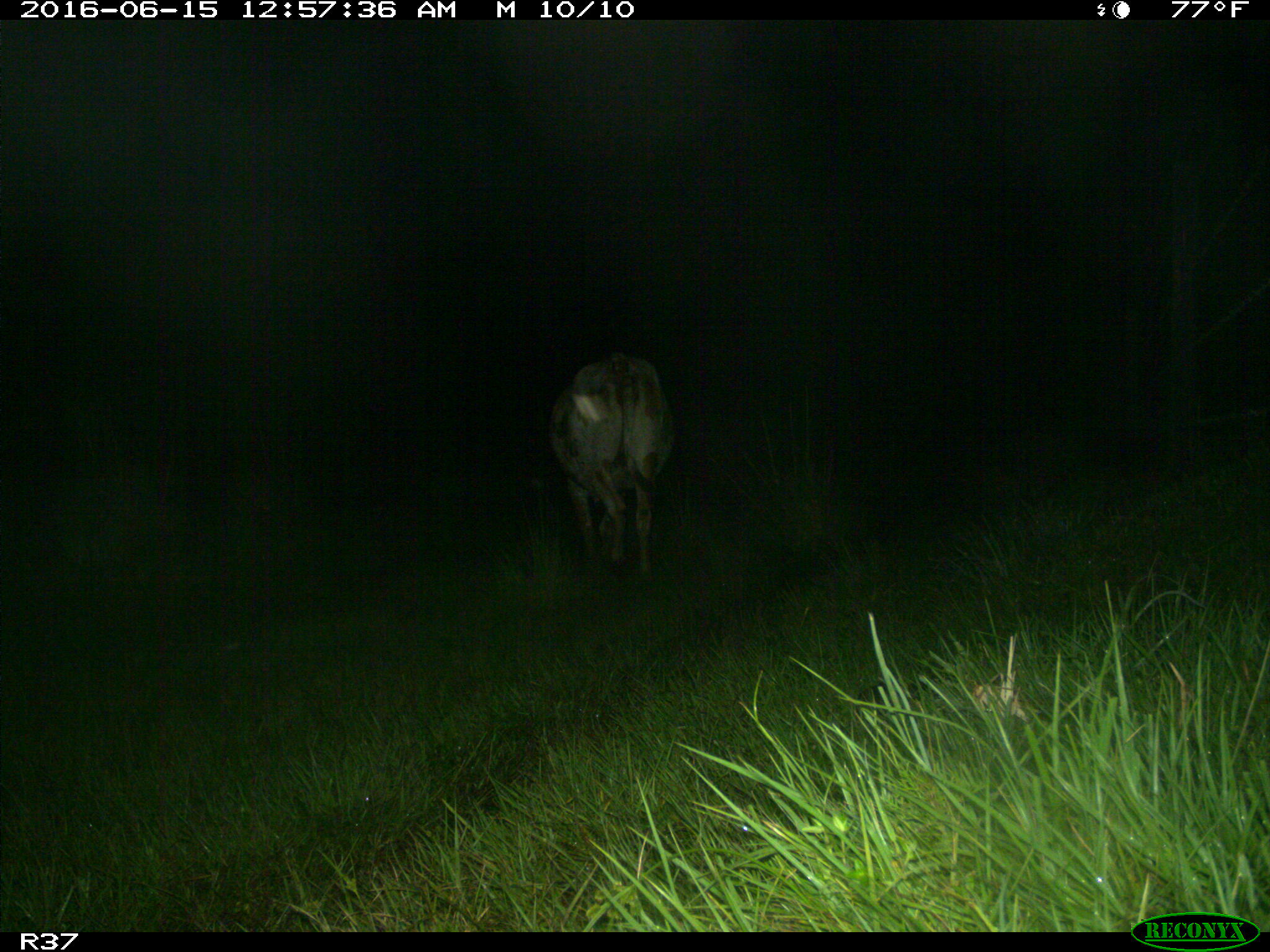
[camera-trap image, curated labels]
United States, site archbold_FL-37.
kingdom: Animalia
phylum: Chordata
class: Mammalia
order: Artiodactyla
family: Bovidae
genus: Bos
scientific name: Bos taurus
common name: domestic cow